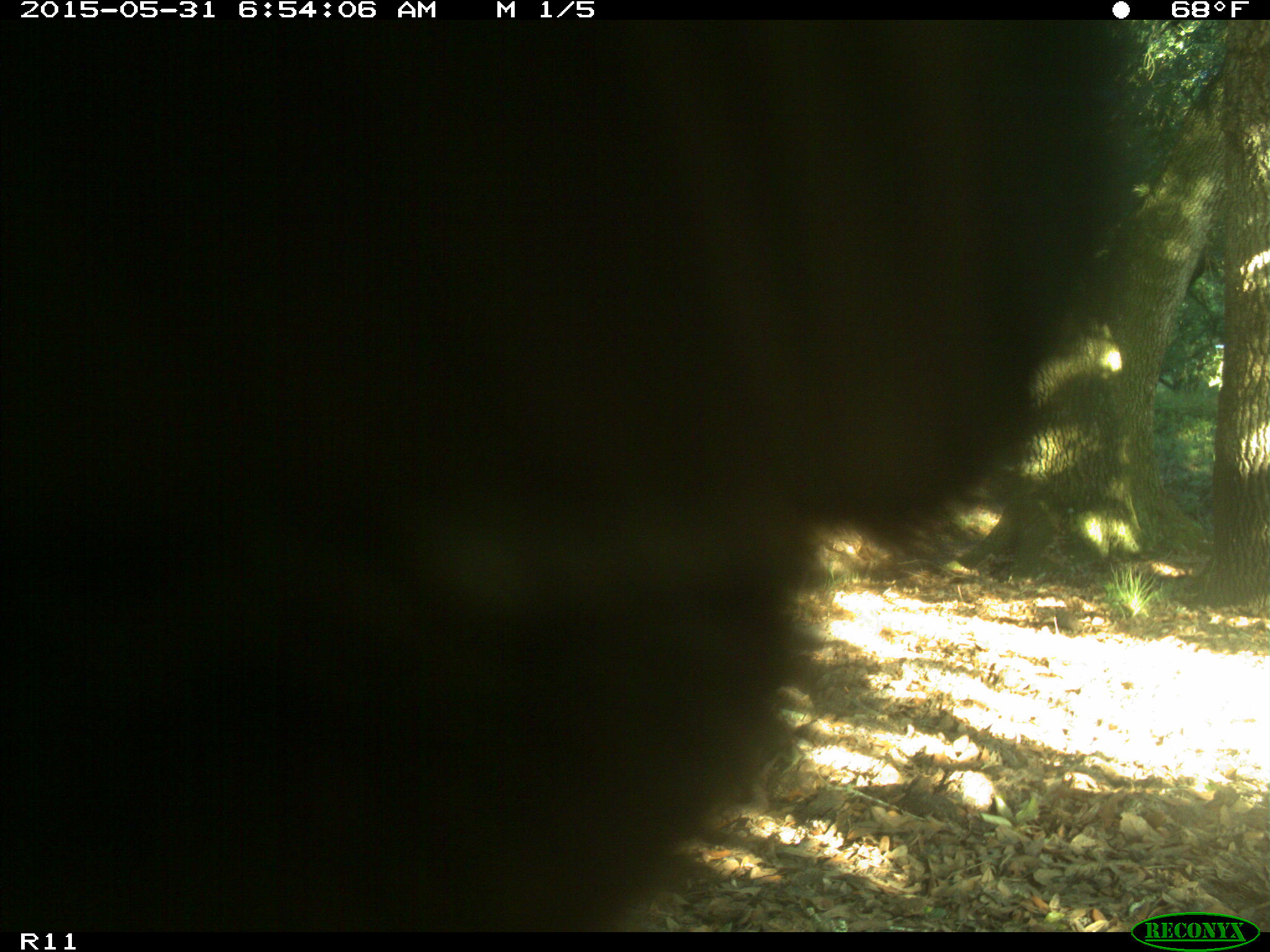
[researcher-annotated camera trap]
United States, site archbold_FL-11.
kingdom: Animalia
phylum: Chordata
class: Mammalia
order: Artiodactyla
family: Bovidae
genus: Bos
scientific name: Bos taurus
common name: domestic cow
Bos taurus (domestic cow).